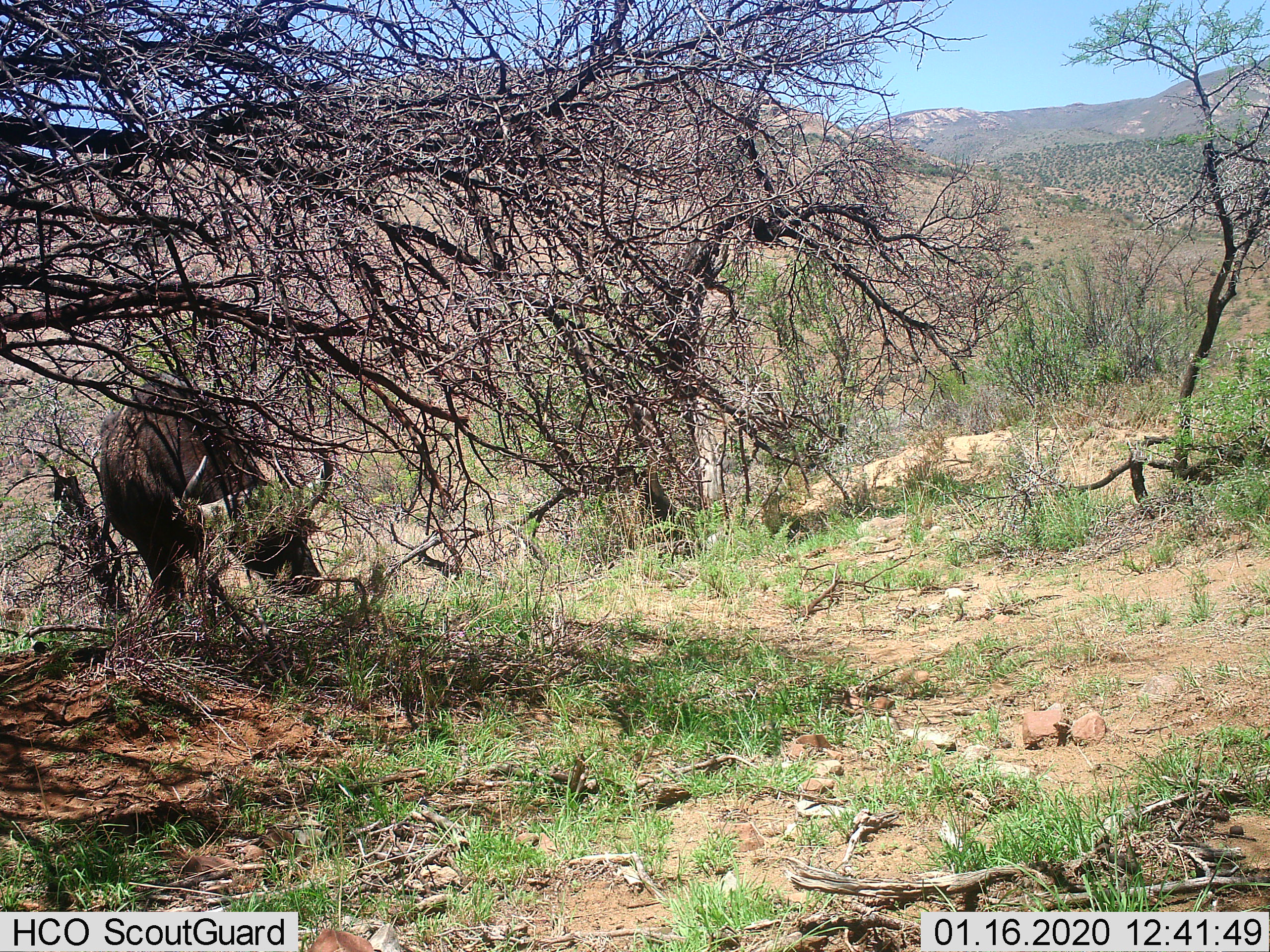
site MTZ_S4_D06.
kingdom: Animalia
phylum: Chordata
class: Mammalia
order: Artiodactyla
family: Bovidae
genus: Syncerus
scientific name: Syncerus caffer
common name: african buffalo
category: buffalo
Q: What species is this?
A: Buffalo (african buffalo) (Syncerus caffer).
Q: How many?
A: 1.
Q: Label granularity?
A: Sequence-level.